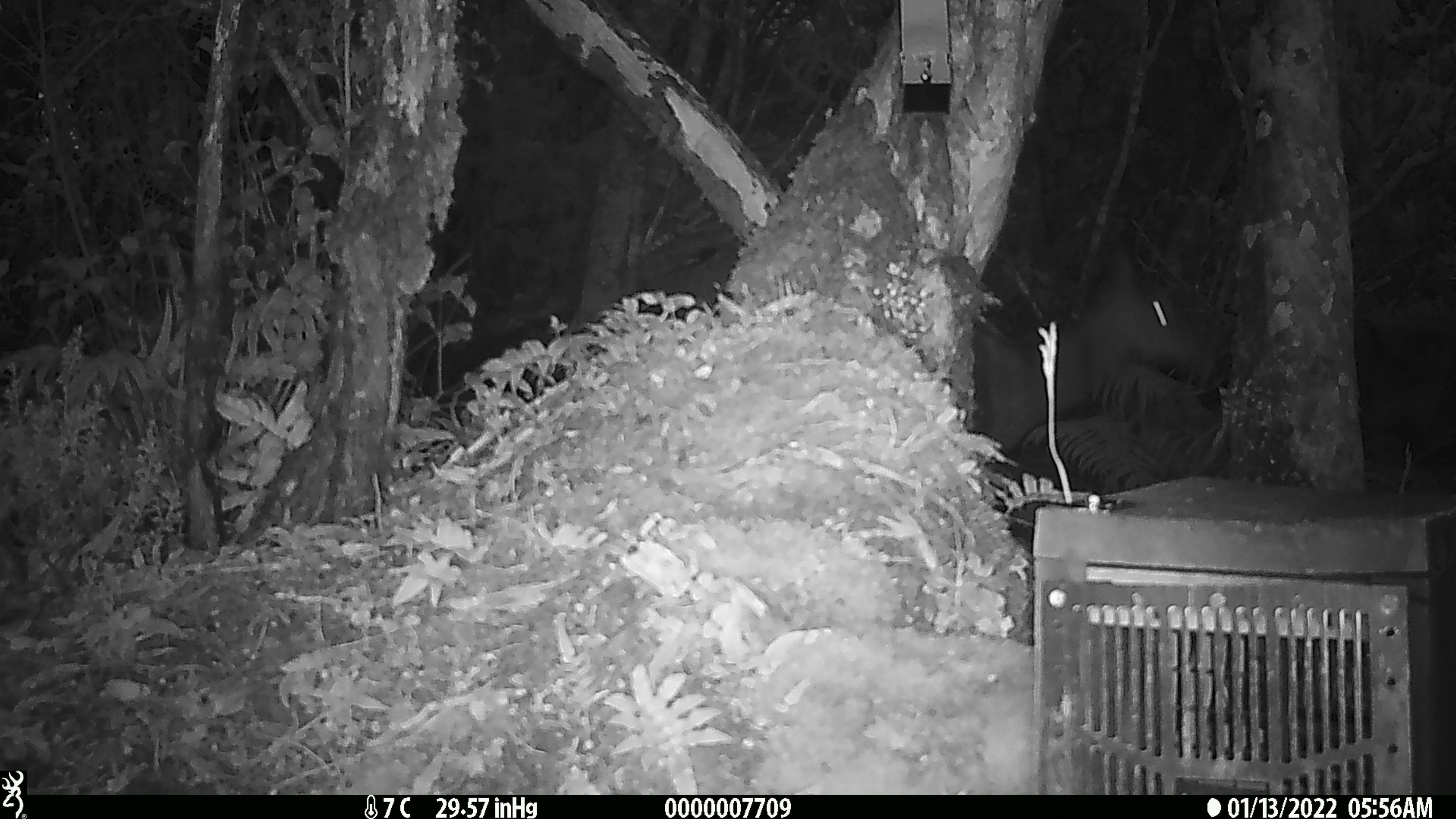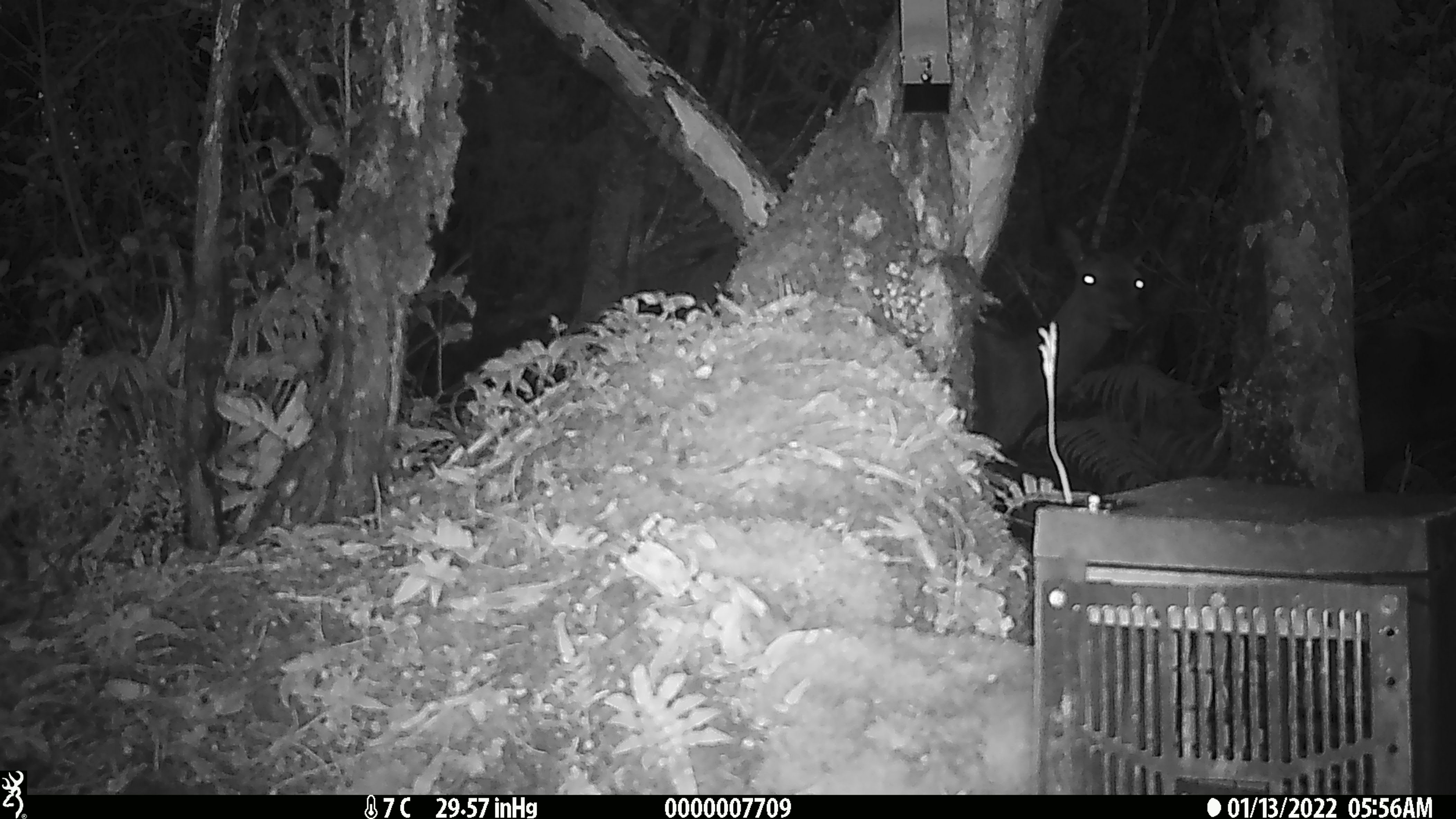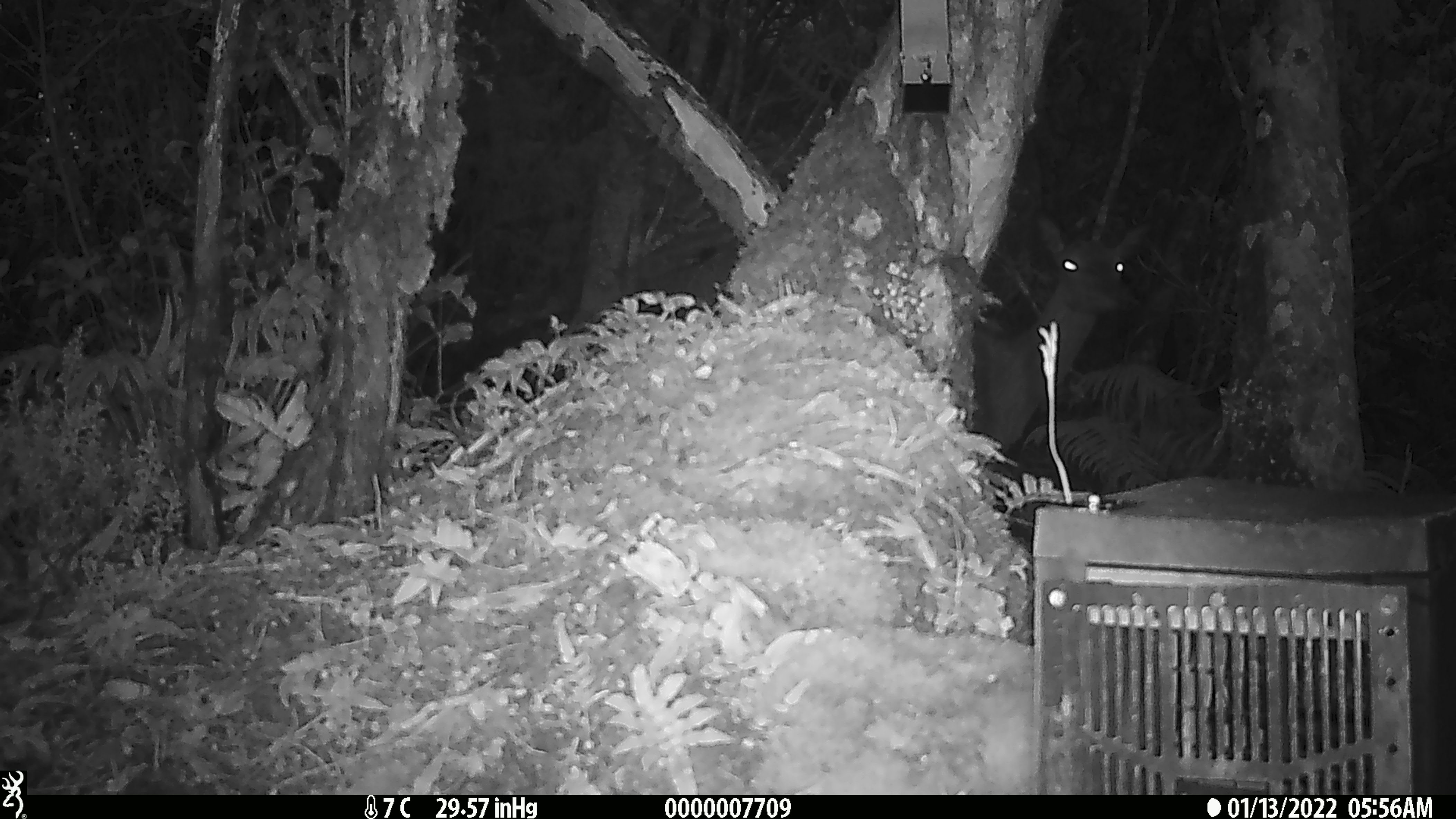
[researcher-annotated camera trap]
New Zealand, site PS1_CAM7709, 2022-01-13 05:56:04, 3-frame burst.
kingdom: Animalia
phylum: Chordata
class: Mammalia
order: Artiodactyla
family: Cervidae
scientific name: Cervidae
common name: deer